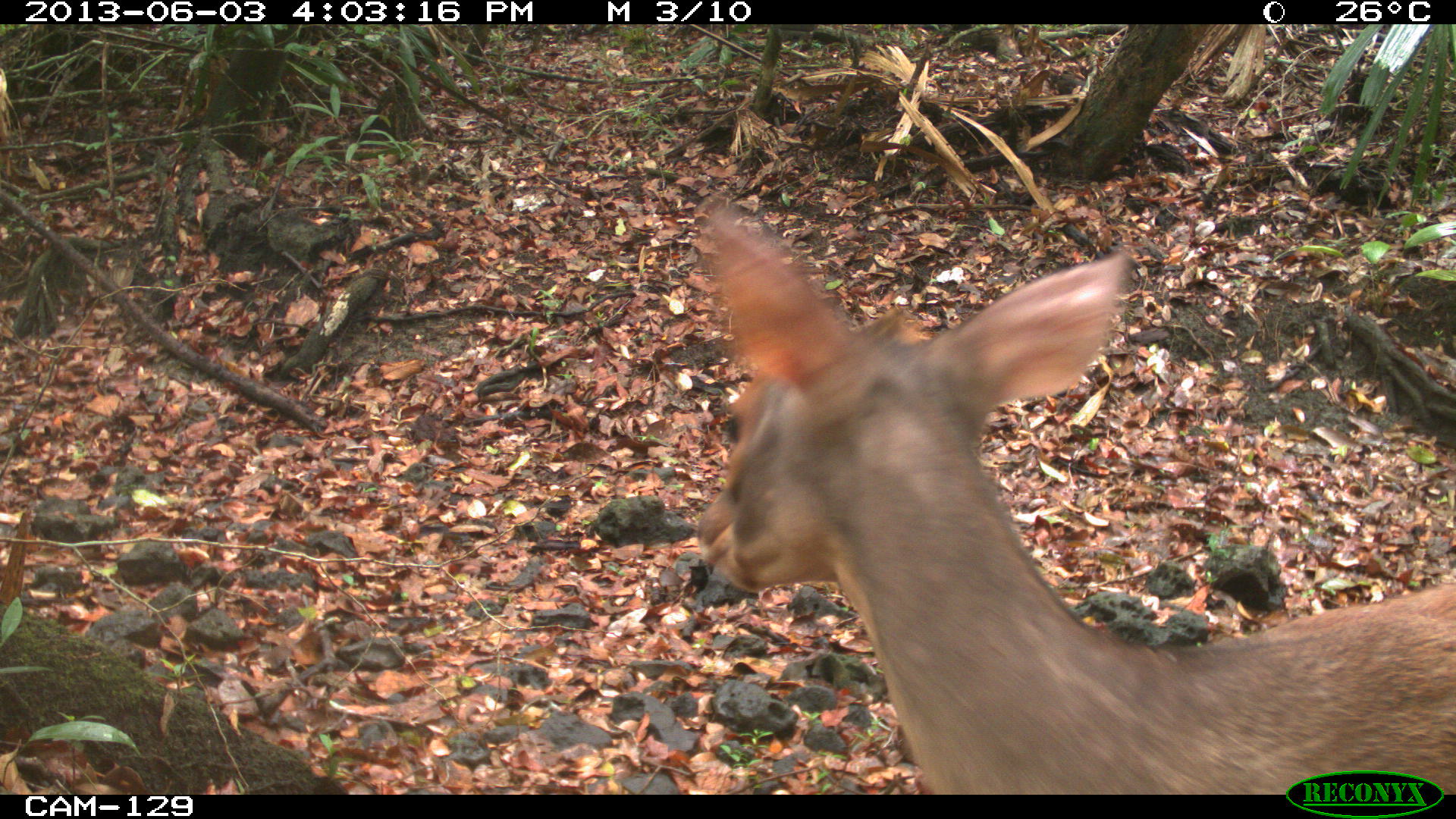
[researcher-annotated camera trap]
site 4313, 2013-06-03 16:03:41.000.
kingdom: Animalia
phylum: Chordata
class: Mammalia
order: Artiodactyla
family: Cervidae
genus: Mazama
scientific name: Mazama temama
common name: central american red brocket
Mazama temama (central american red brocket), count 1, sex male.